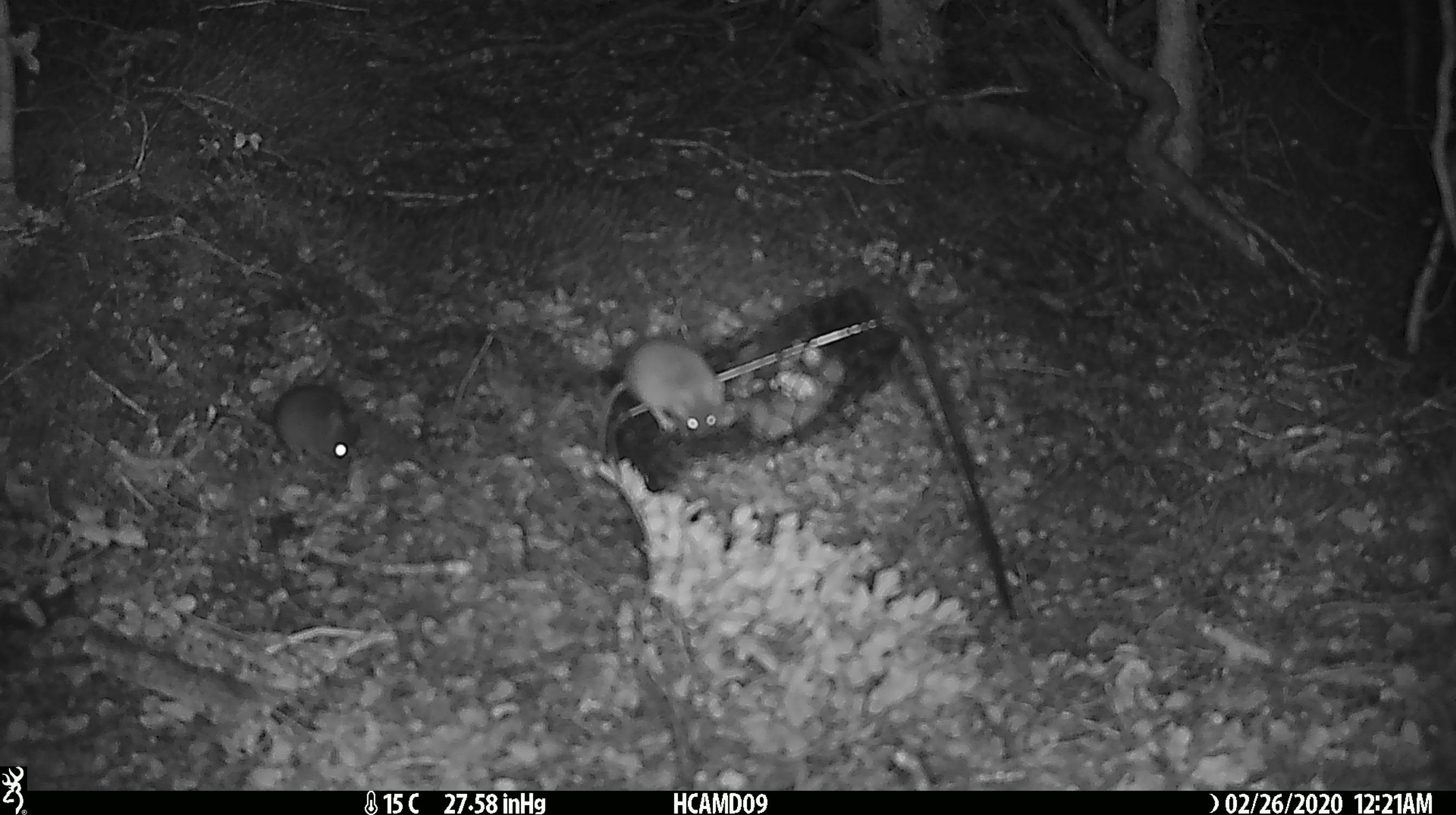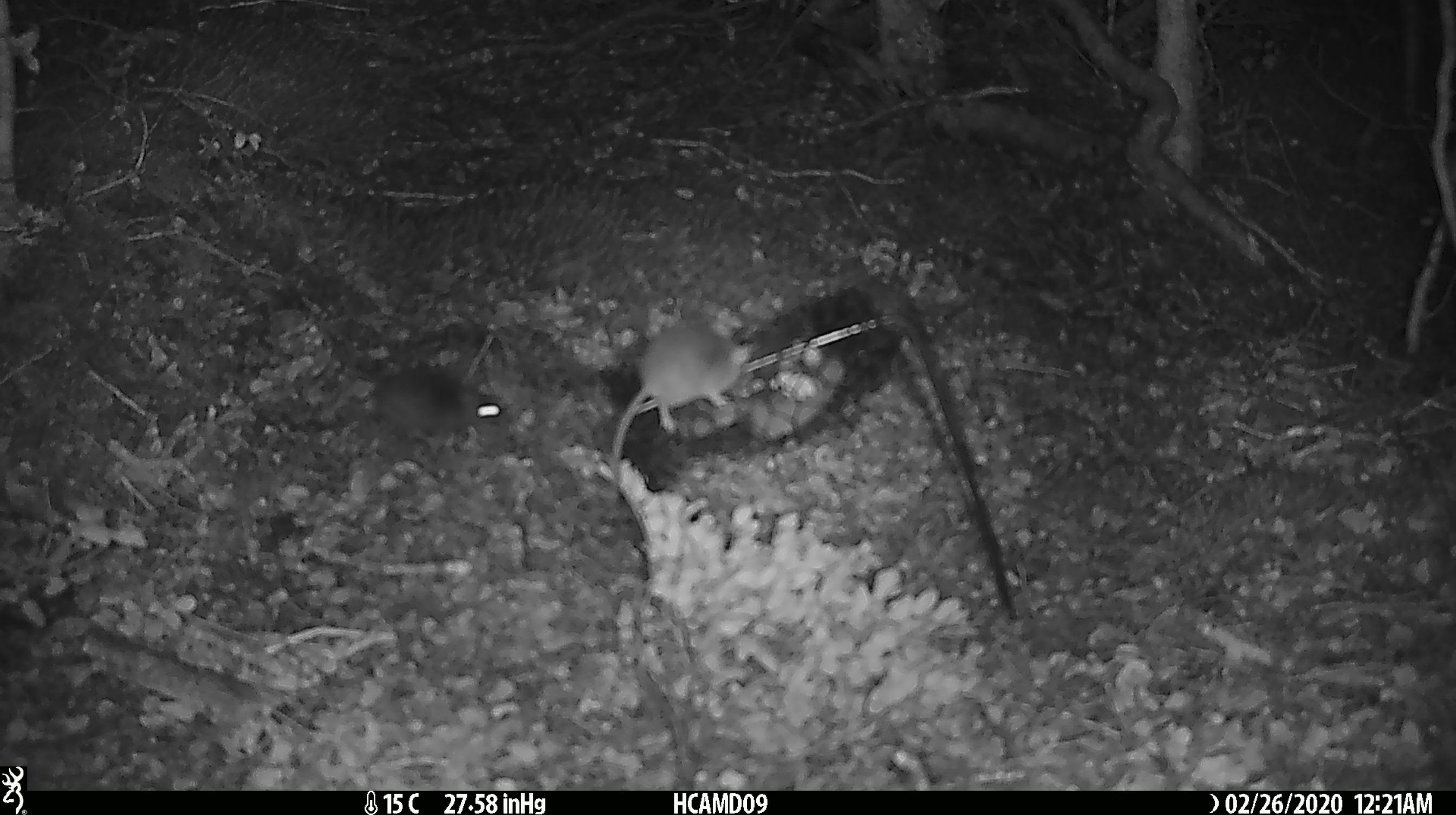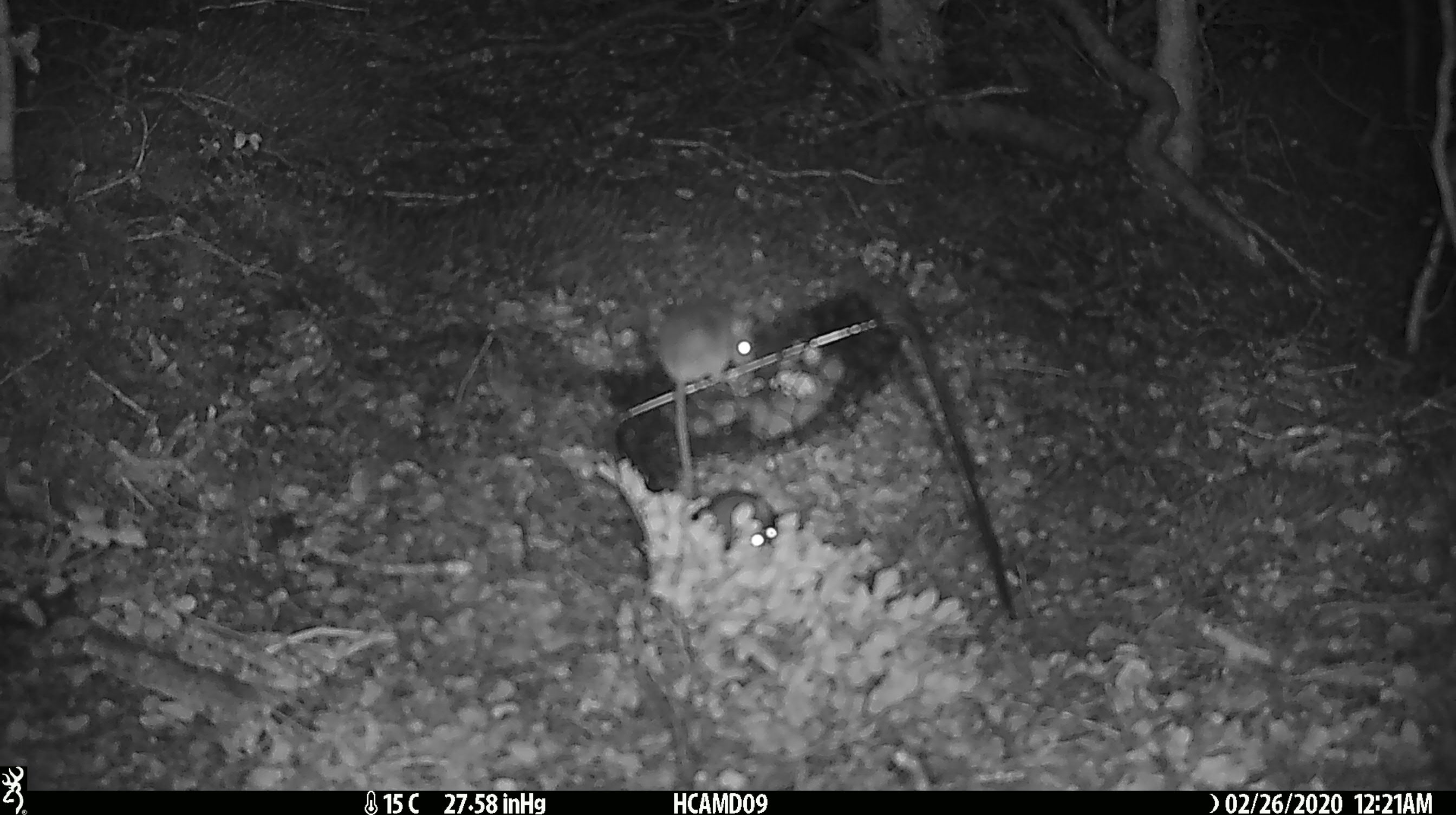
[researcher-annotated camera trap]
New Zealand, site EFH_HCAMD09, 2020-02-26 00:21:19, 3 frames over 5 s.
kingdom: Animalia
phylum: Chordata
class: Mammalia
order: Rodentia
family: Muridae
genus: Mus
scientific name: Mus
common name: mouse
Mouse (Mus).